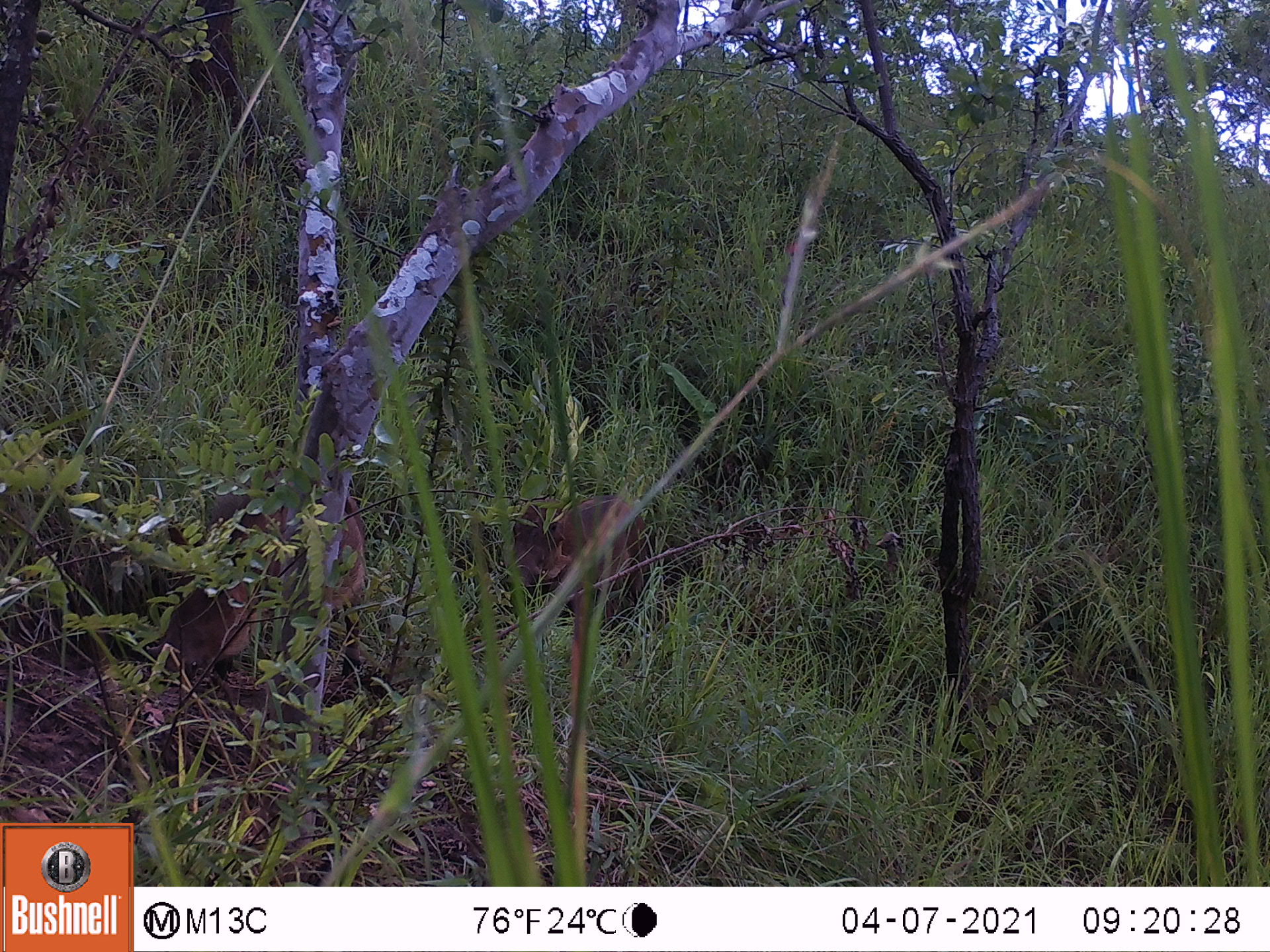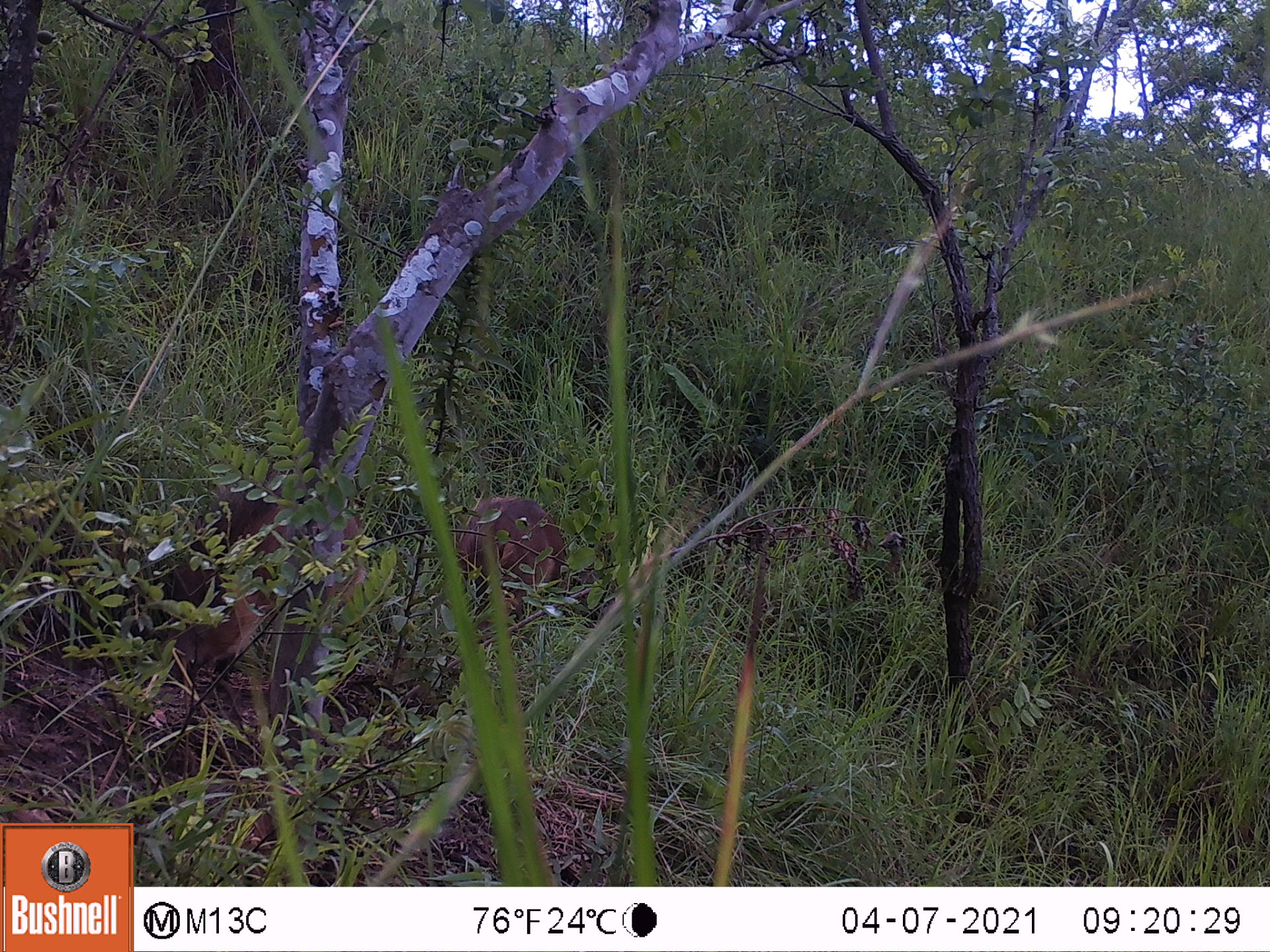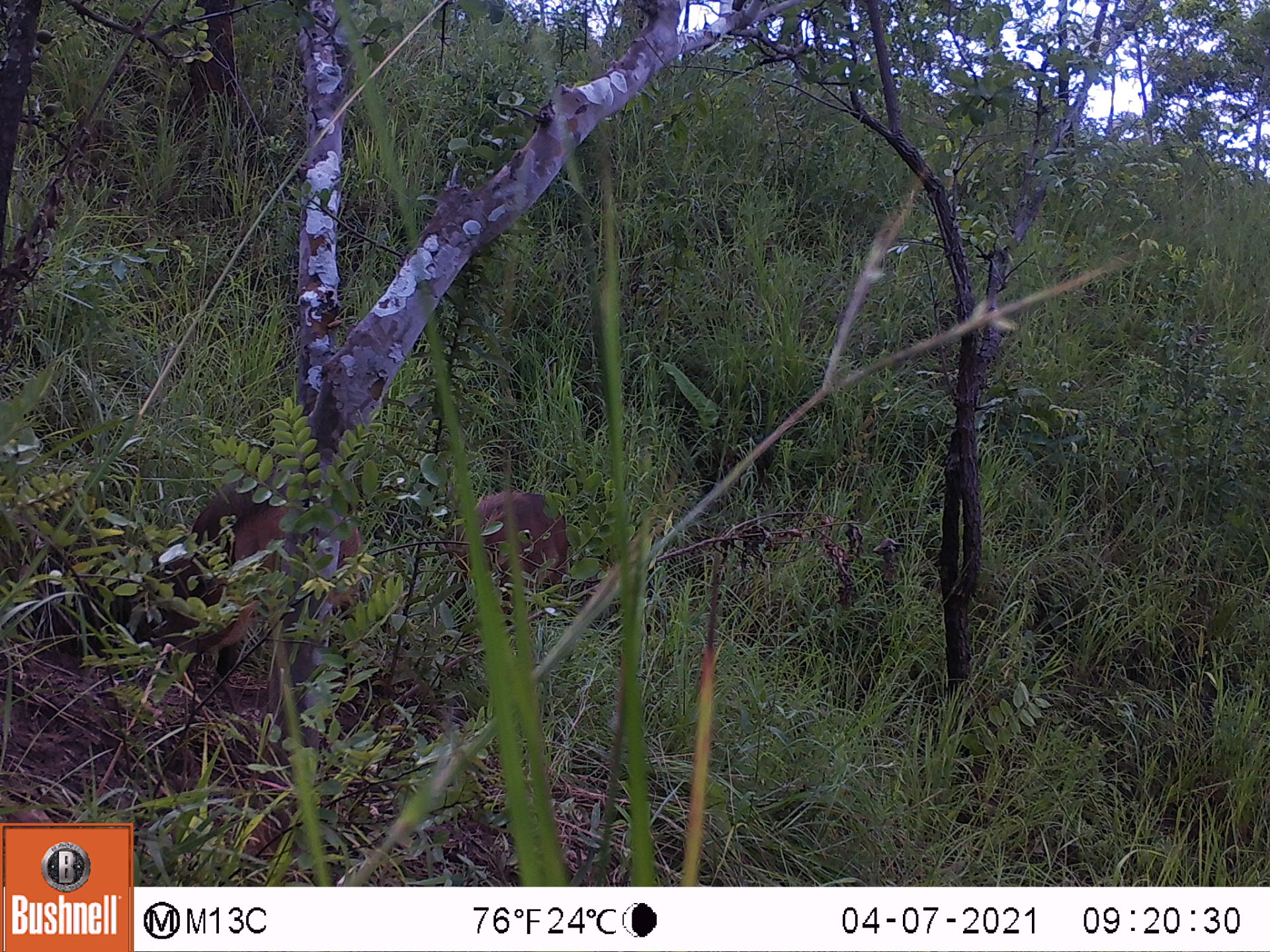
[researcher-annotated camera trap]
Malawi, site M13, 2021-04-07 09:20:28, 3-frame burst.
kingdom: Animalia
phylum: Chordata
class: Mammalia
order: Artiodactyla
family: Suidae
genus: Phacochoerus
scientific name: Phacochoerus africanus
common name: common warthog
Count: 2.